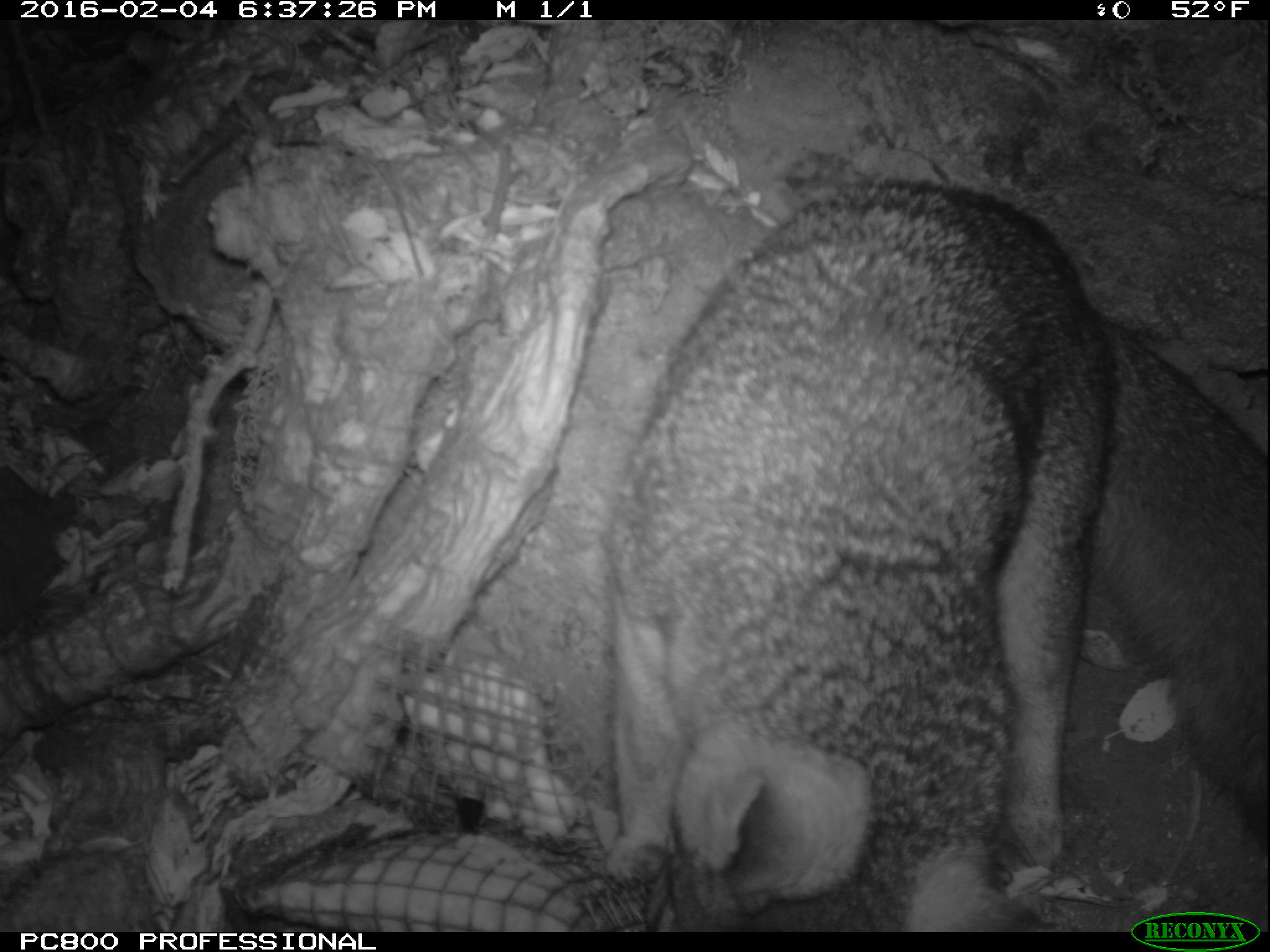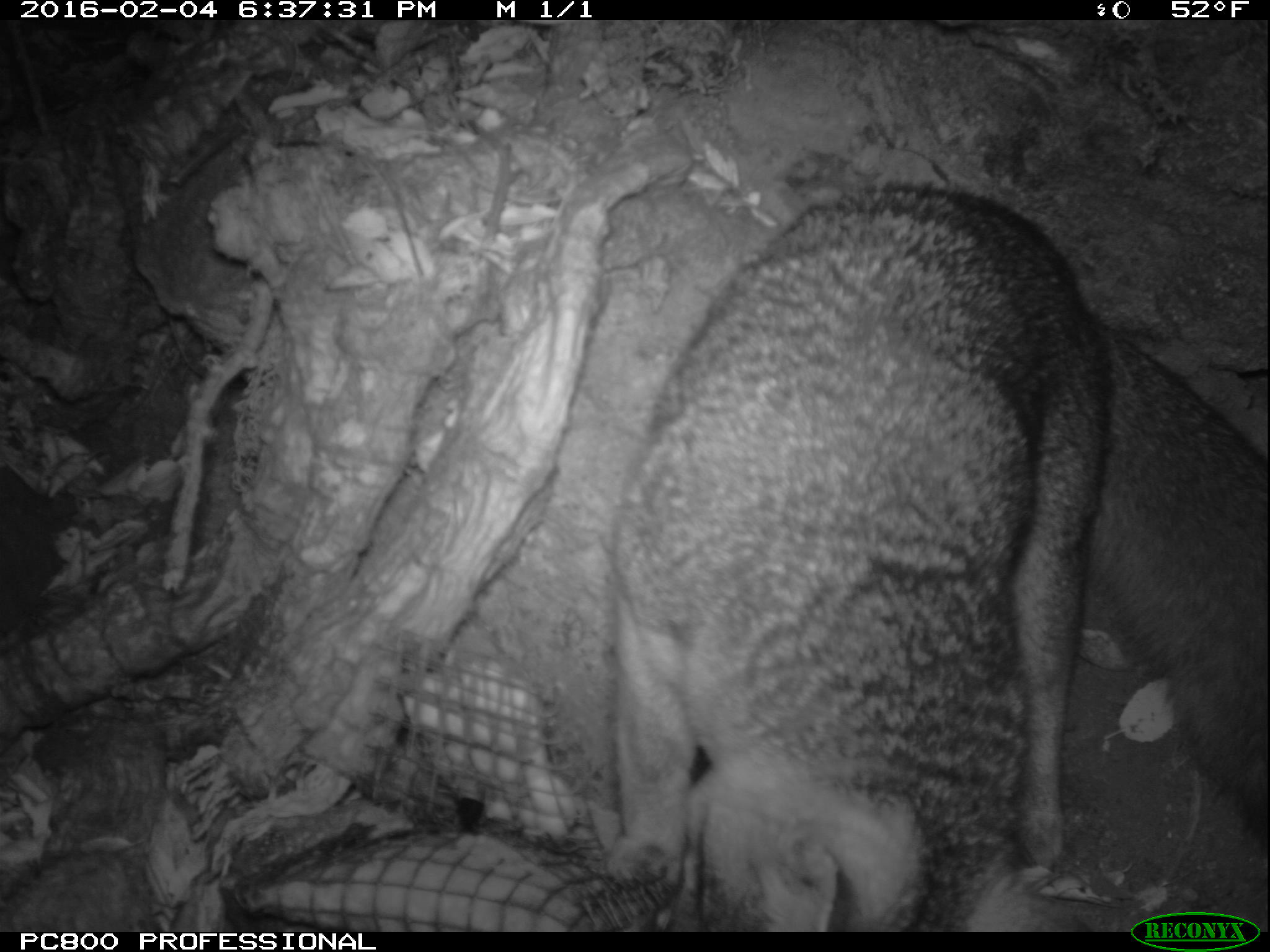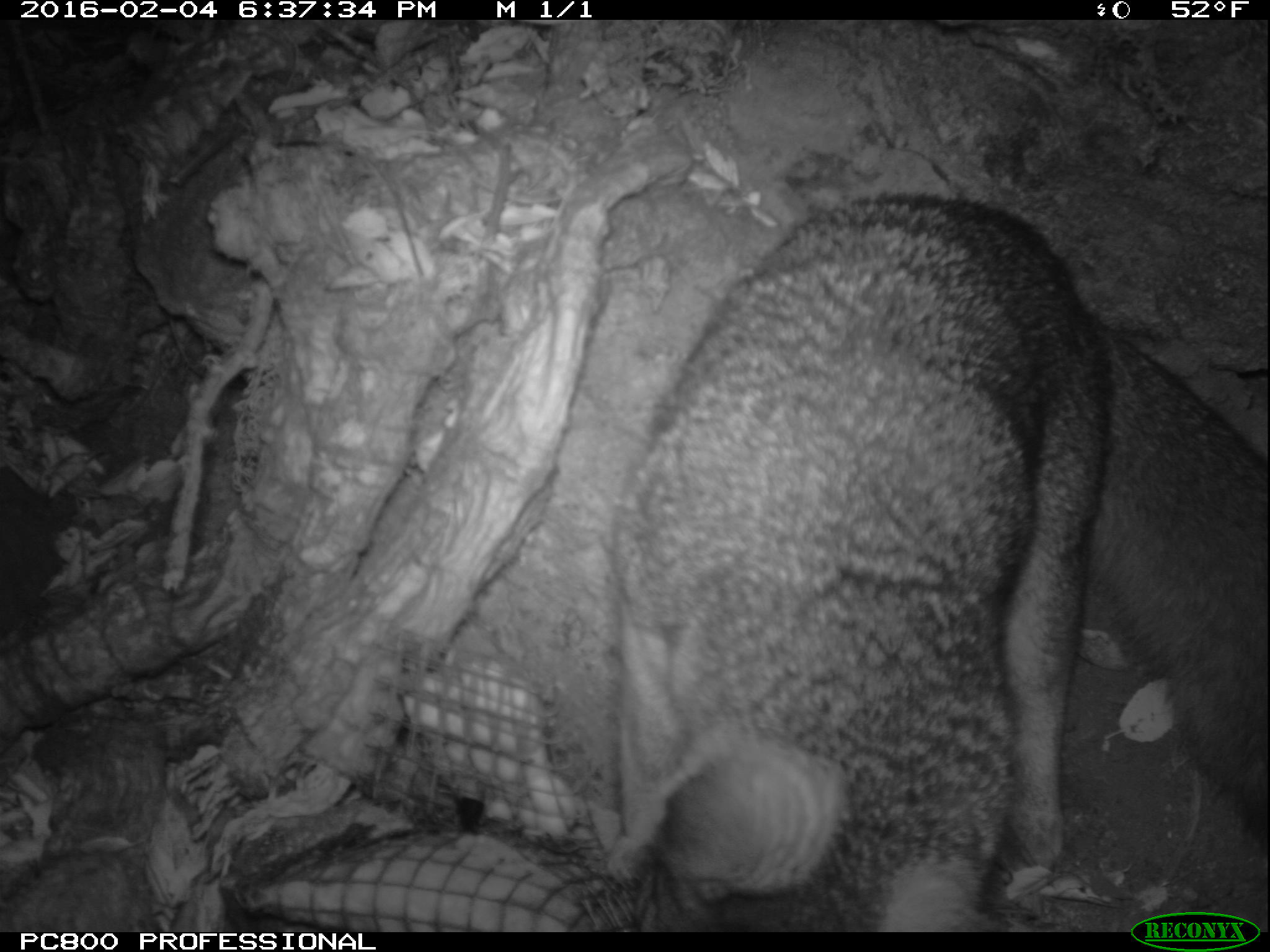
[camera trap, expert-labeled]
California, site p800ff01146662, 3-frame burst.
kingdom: Animalia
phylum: Chordata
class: Mammalia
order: Carnivora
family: Canidae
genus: Urocyon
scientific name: Urocyon littoralis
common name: island fox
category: fox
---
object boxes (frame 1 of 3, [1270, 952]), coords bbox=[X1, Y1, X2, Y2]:
fox: bbox=[605, 182, 1268, 932]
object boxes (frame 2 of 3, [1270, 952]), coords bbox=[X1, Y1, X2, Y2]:
fox: bbox=[610, 177, 1269, 929]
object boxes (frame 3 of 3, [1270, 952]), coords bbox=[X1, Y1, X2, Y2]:
fox: bbox=[607, 194, 1268, 932]